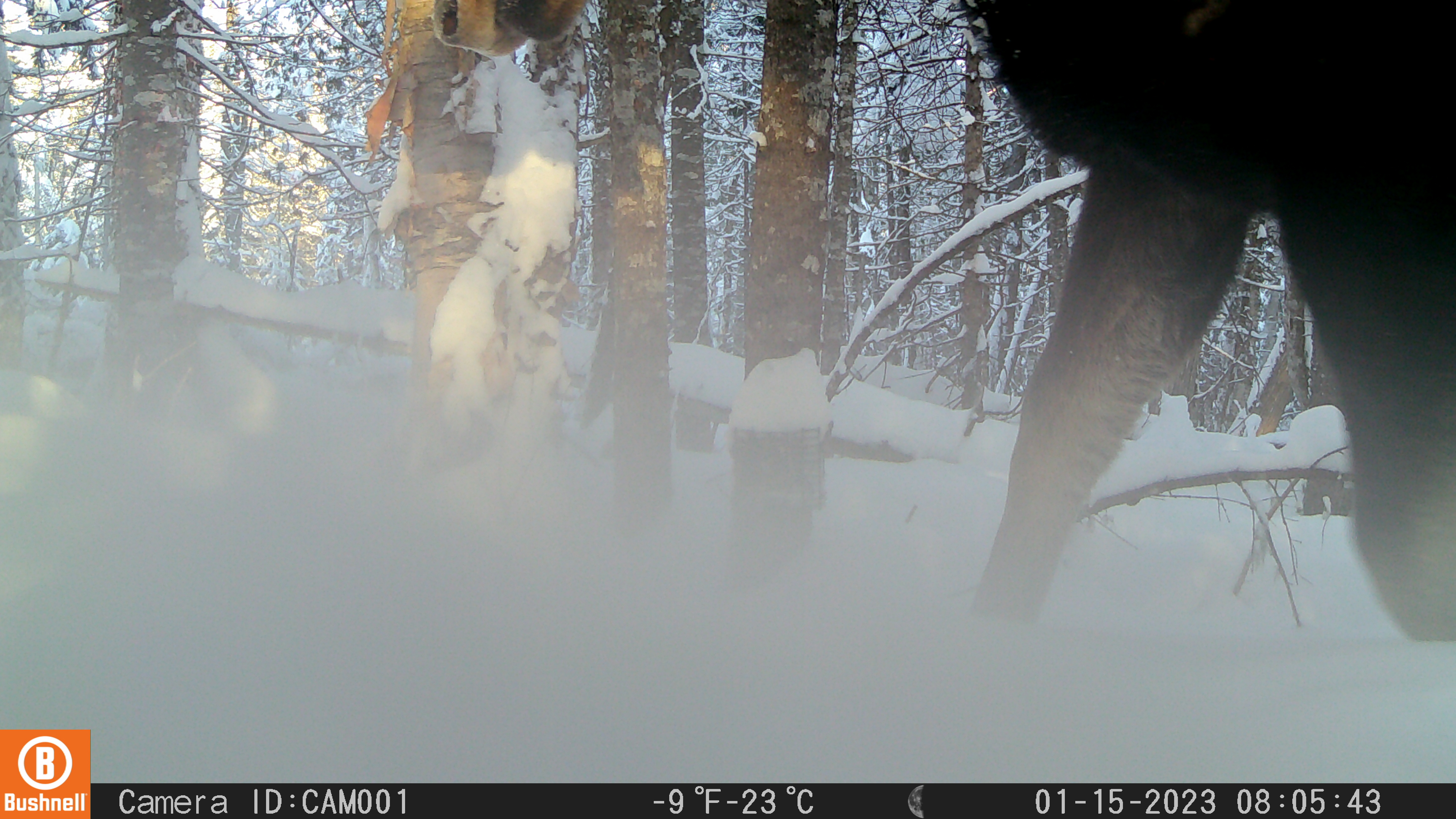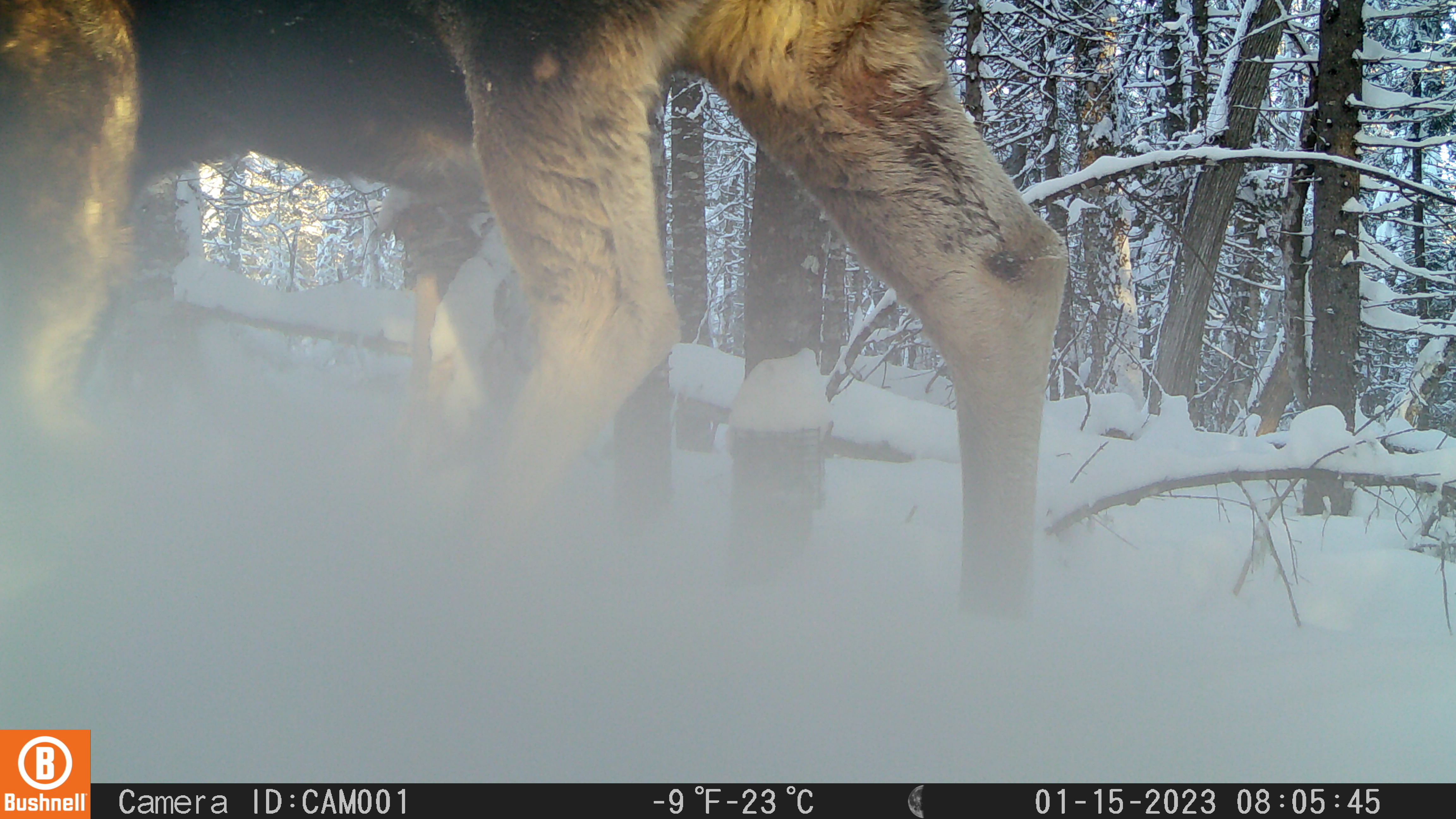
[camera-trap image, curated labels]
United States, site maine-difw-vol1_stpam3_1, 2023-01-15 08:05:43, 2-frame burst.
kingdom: Animalia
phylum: Chordata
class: Mammalia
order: Artiodactyla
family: Cervidae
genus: Alces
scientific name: Alces alces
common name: moose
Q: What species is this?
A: Moose (Alces alces).